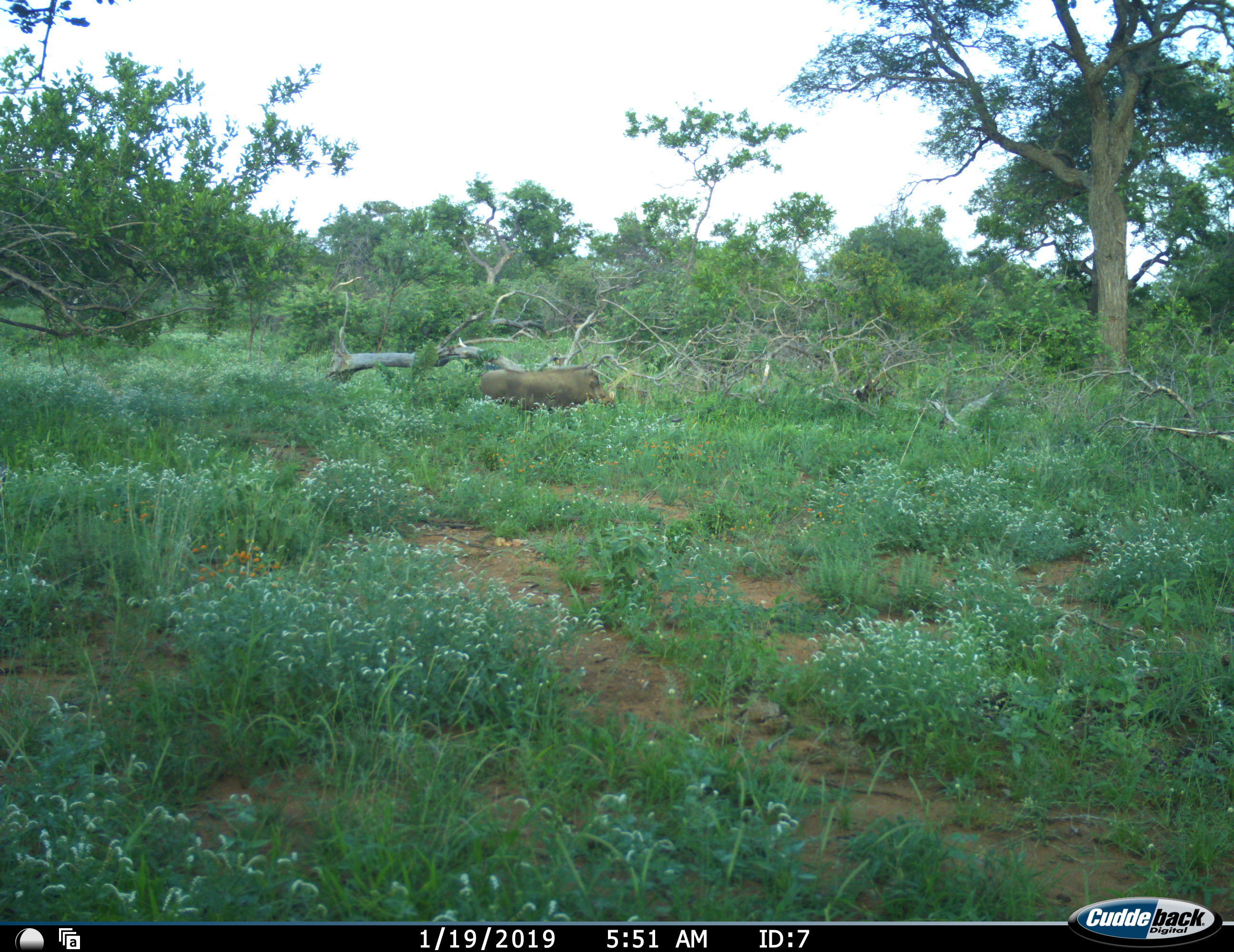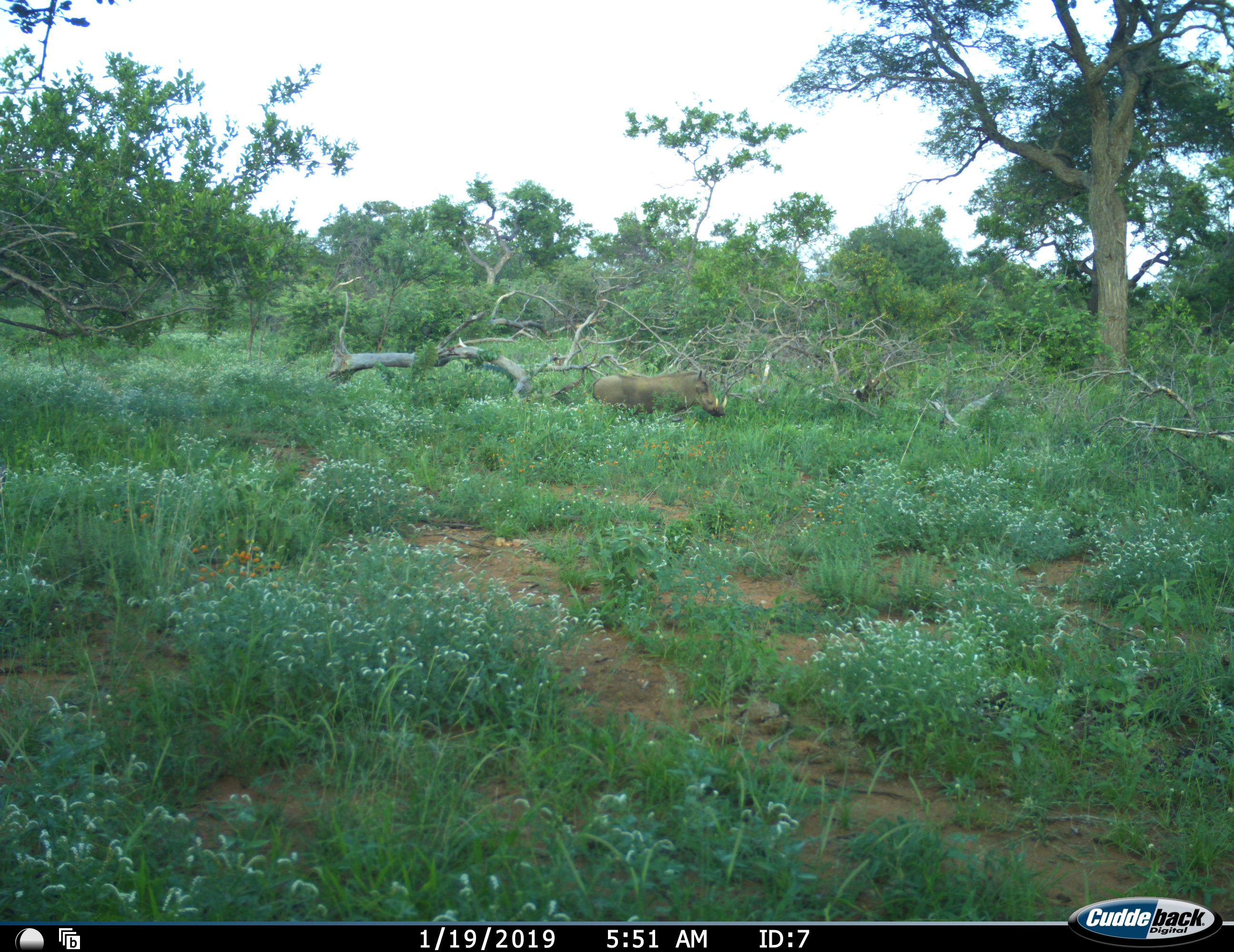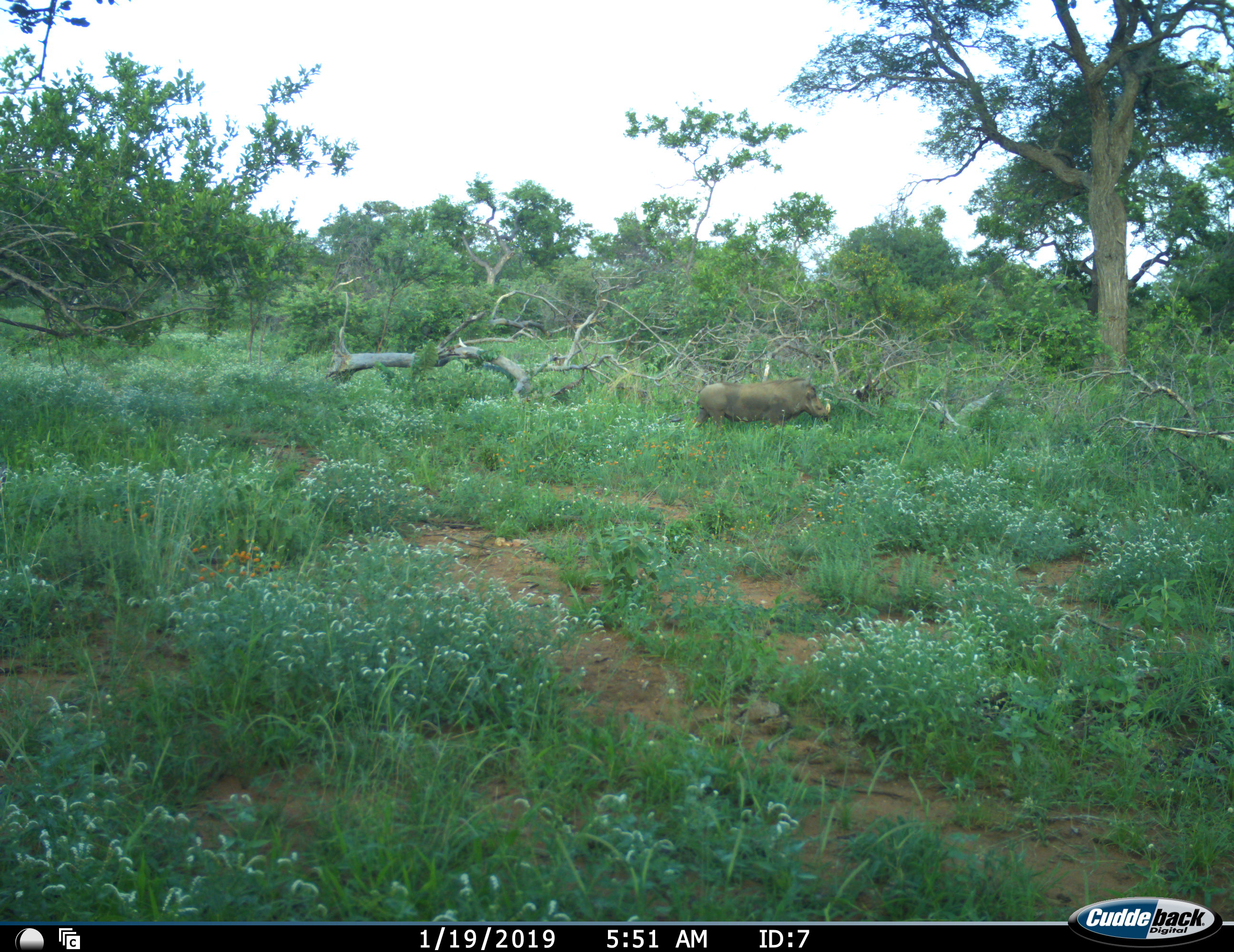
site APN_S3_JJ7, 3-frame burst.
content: unidentified animal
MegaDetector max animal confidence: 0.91